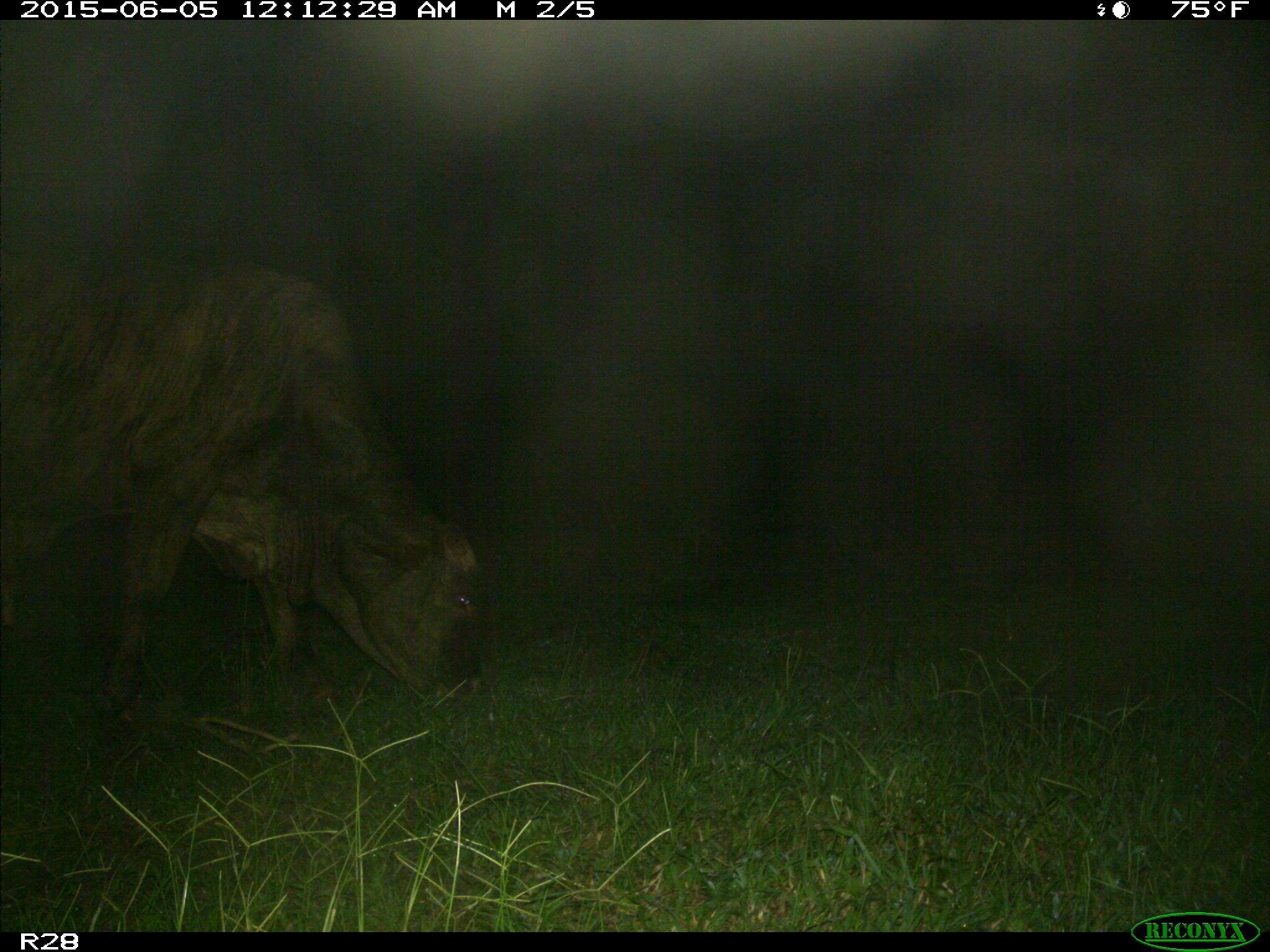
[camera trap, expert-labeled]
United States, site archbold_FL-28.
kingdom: Animalia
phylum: Chordata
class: Mammalia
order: Artiodactyla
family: Bovidae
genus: Bos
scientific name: Bos taurus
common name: domestic cow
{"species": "Bos taurus (domestic cow)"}